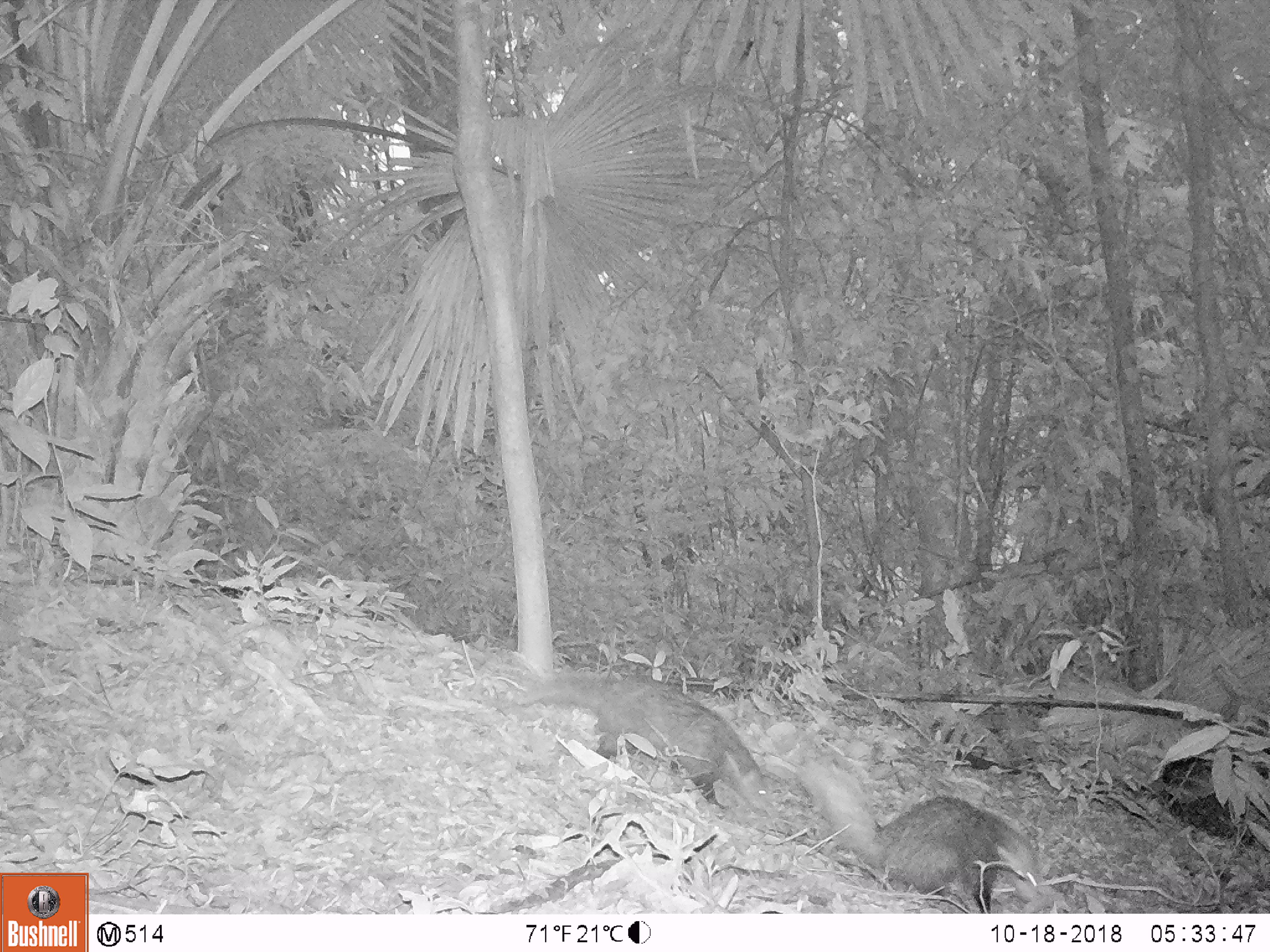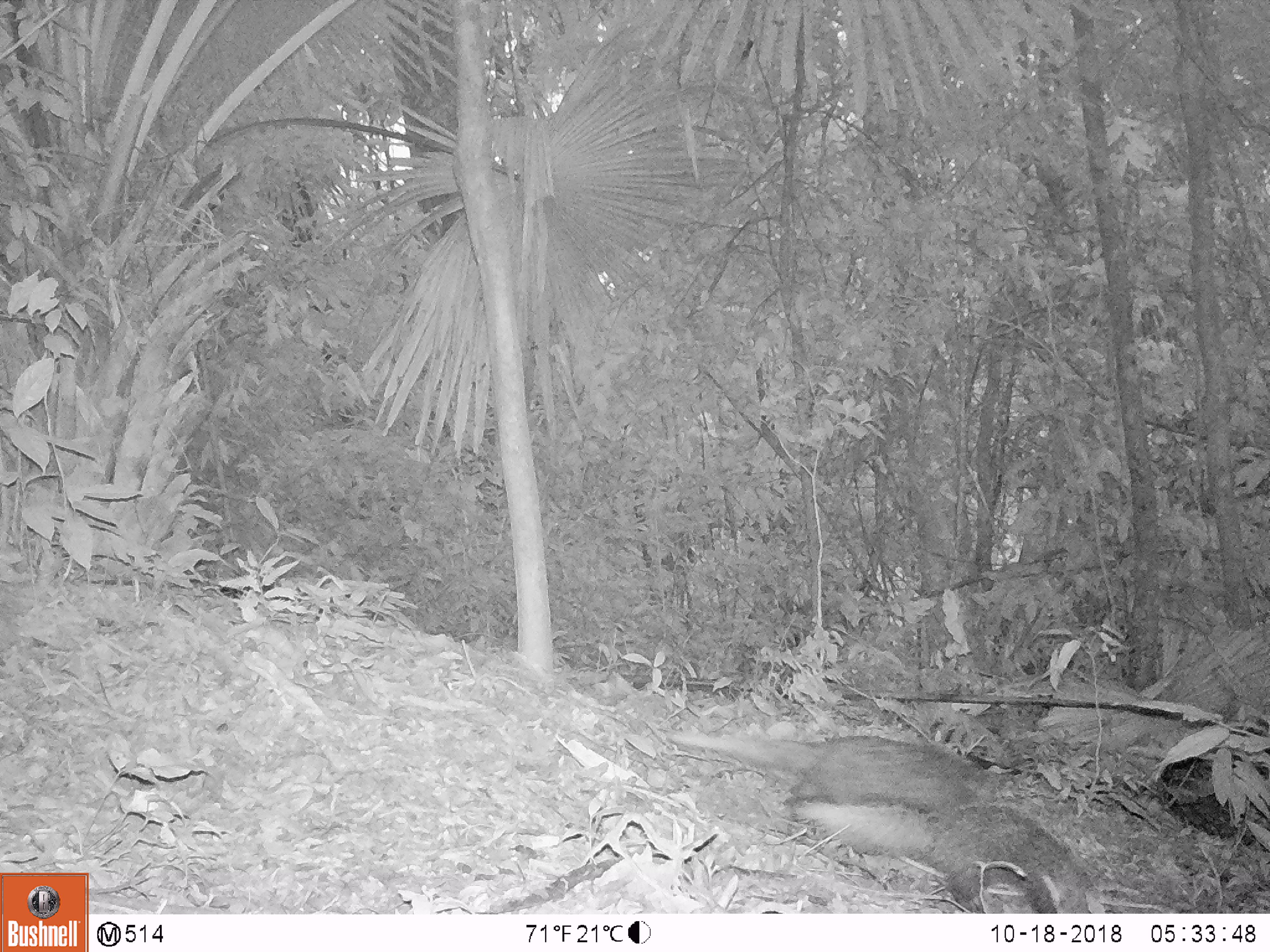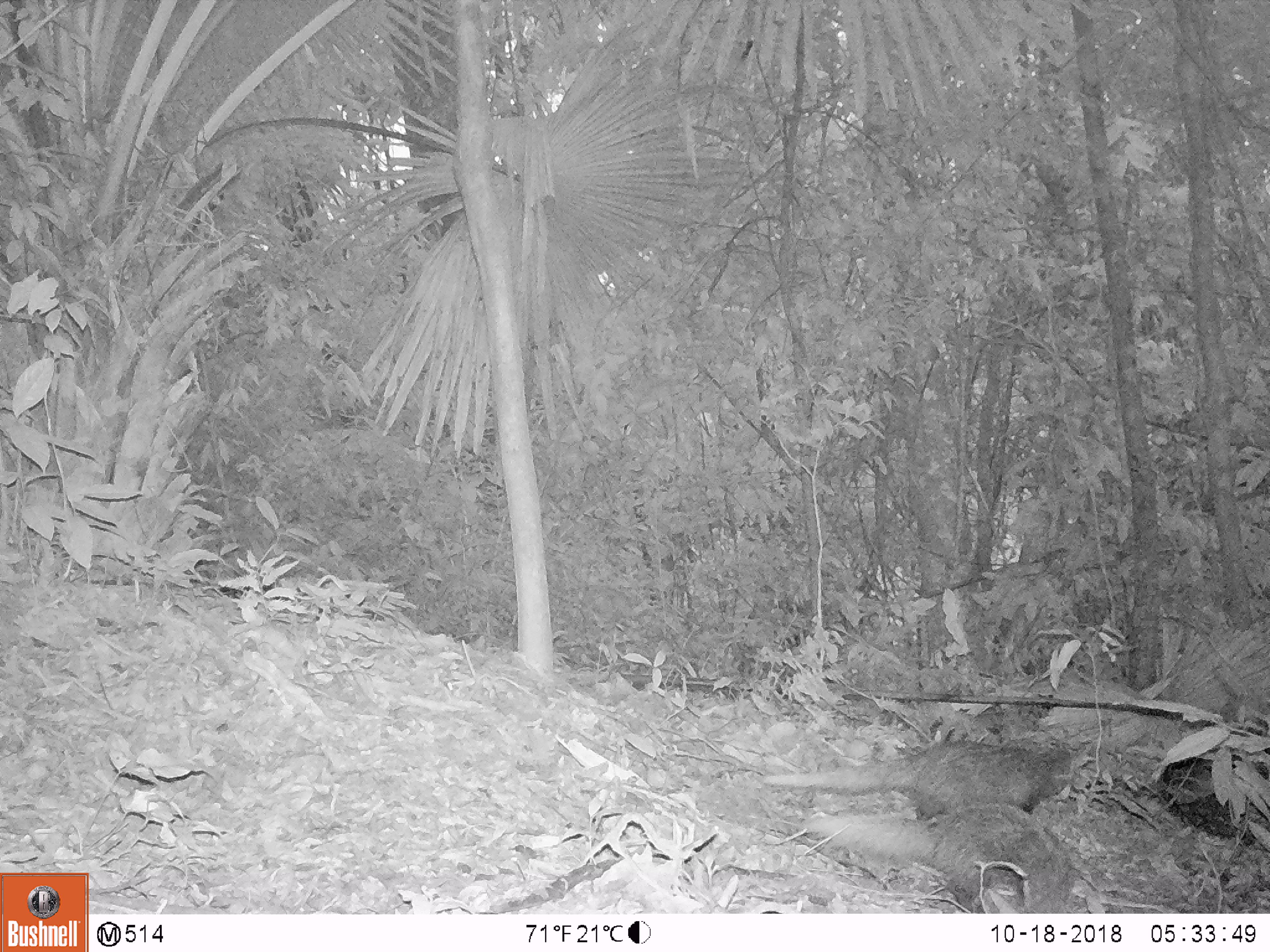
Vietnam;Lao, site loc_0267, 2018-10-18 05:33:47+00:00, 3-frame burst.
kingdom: Animalia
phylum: Chordata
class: Mammalia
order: Carnivora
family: Herpestidae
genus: Urva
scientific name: Urva urva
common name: crab-eating mongoose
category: crab eating mongoose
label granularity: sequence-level